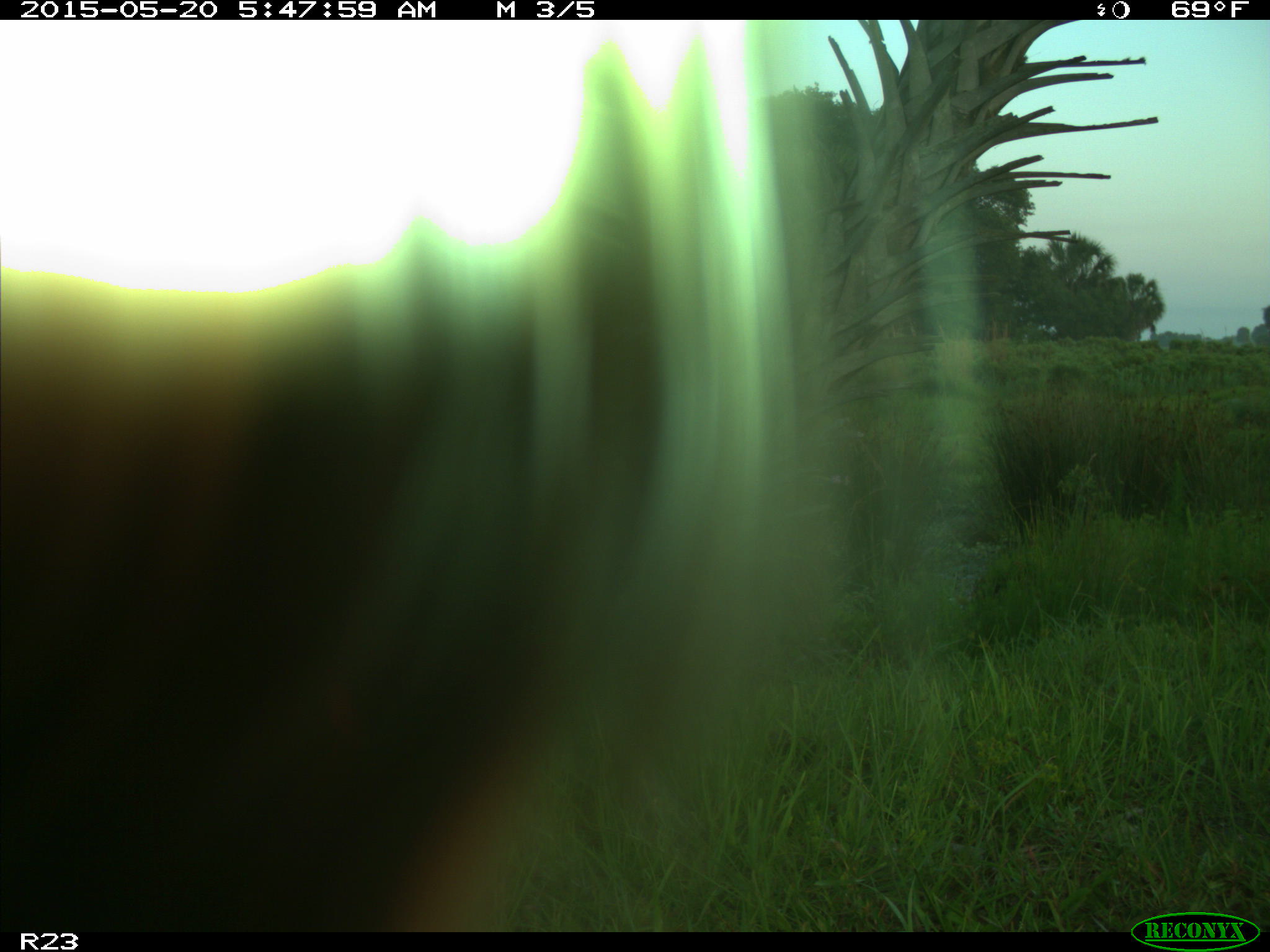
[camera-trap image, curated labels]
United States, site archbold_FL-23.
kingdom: Animalia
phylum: Chordata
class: Mammalia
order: Artiodactyla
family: Bovidae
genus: Bos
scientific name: Bos taurus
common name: domestic cow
Bos taurus (domestic cow).